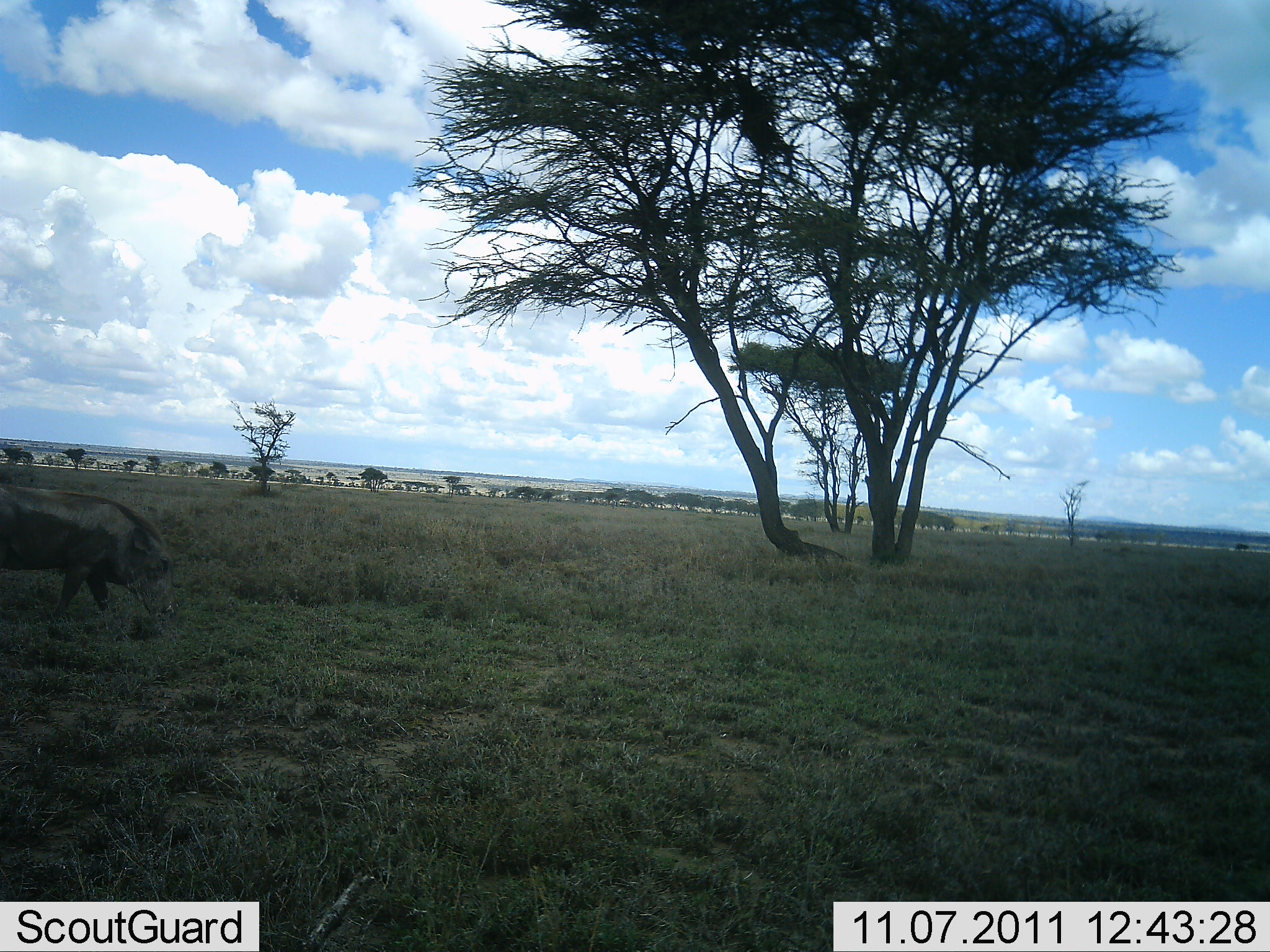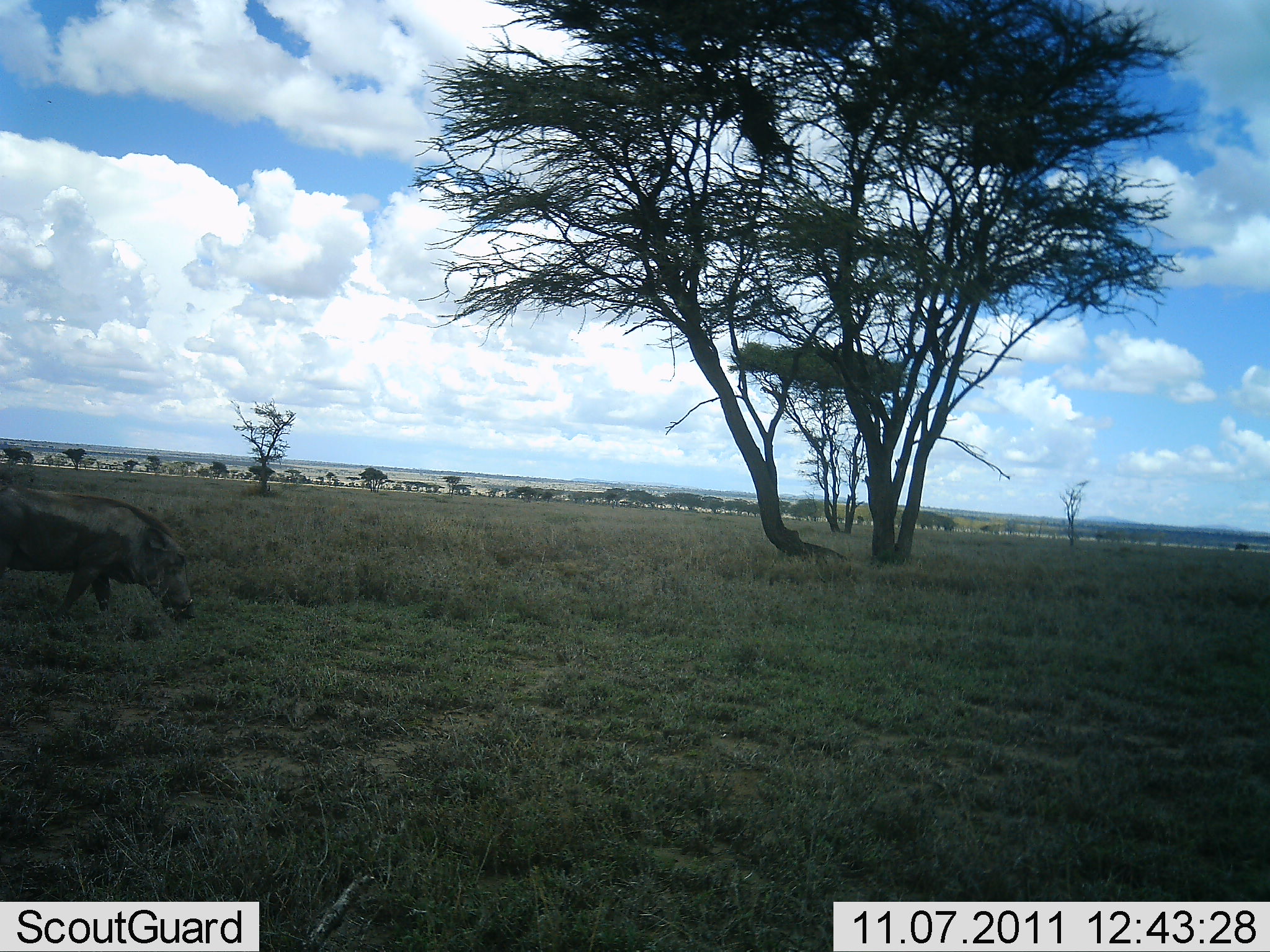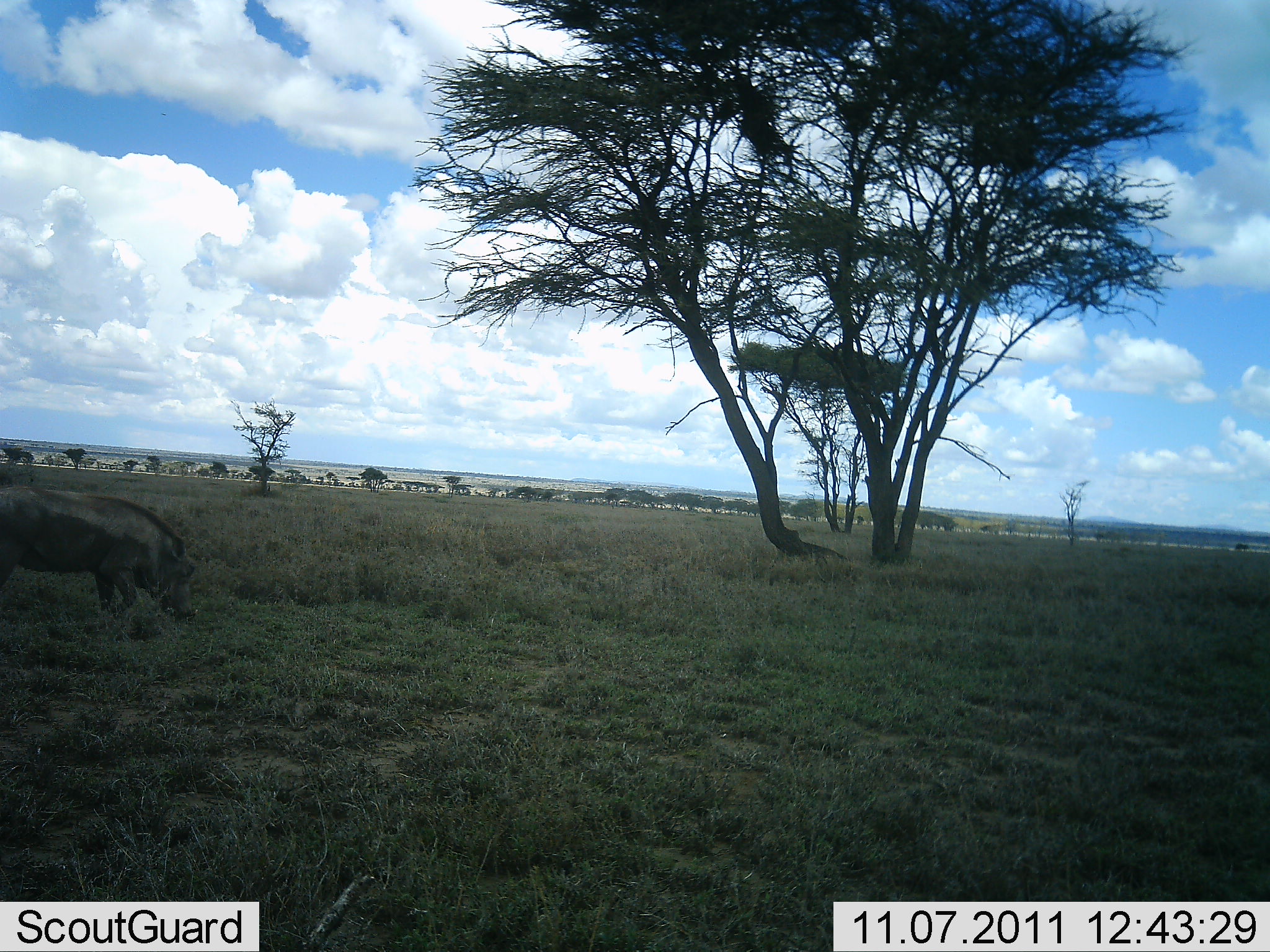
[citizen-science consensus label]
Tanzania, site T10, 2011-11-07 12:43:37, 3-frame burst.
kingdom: Animalia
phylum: Chordata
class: Mammalia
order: Artiodactyla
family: Suidae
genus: Phacochoerus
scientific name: Phacochoerus africanus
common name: warthog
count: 1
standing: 10%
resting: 0%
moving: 40%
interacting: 0%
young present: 0%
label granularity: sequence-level